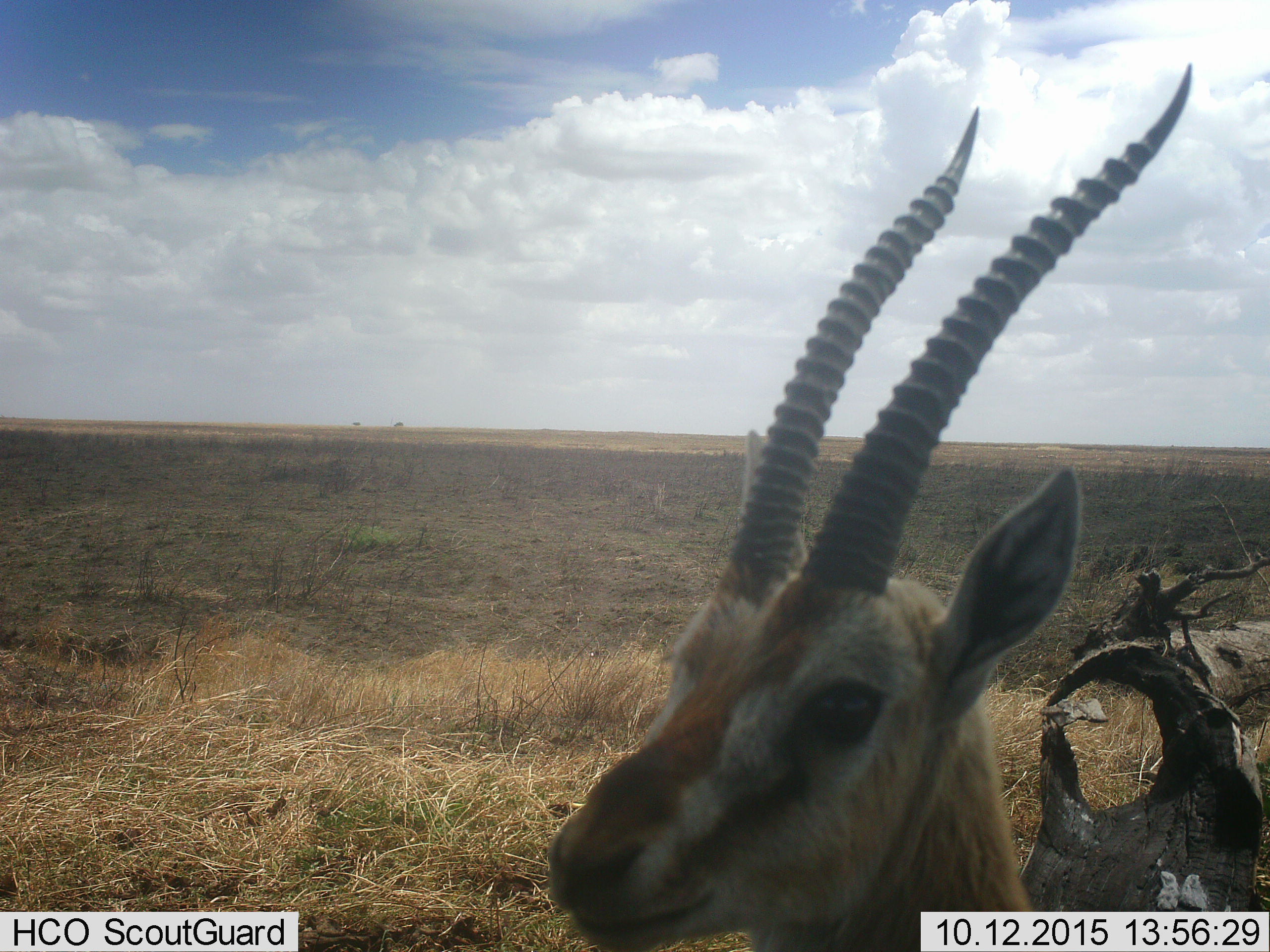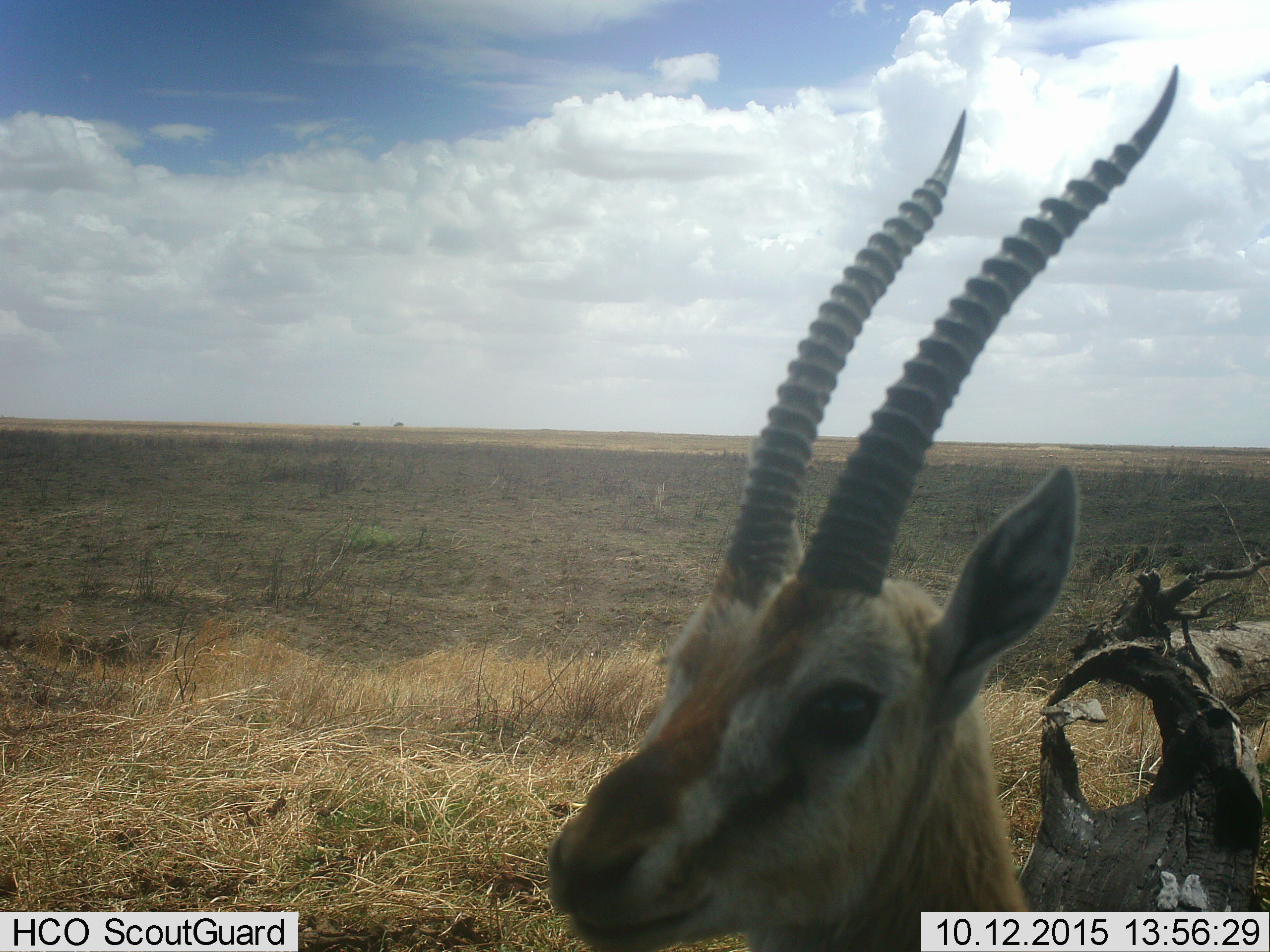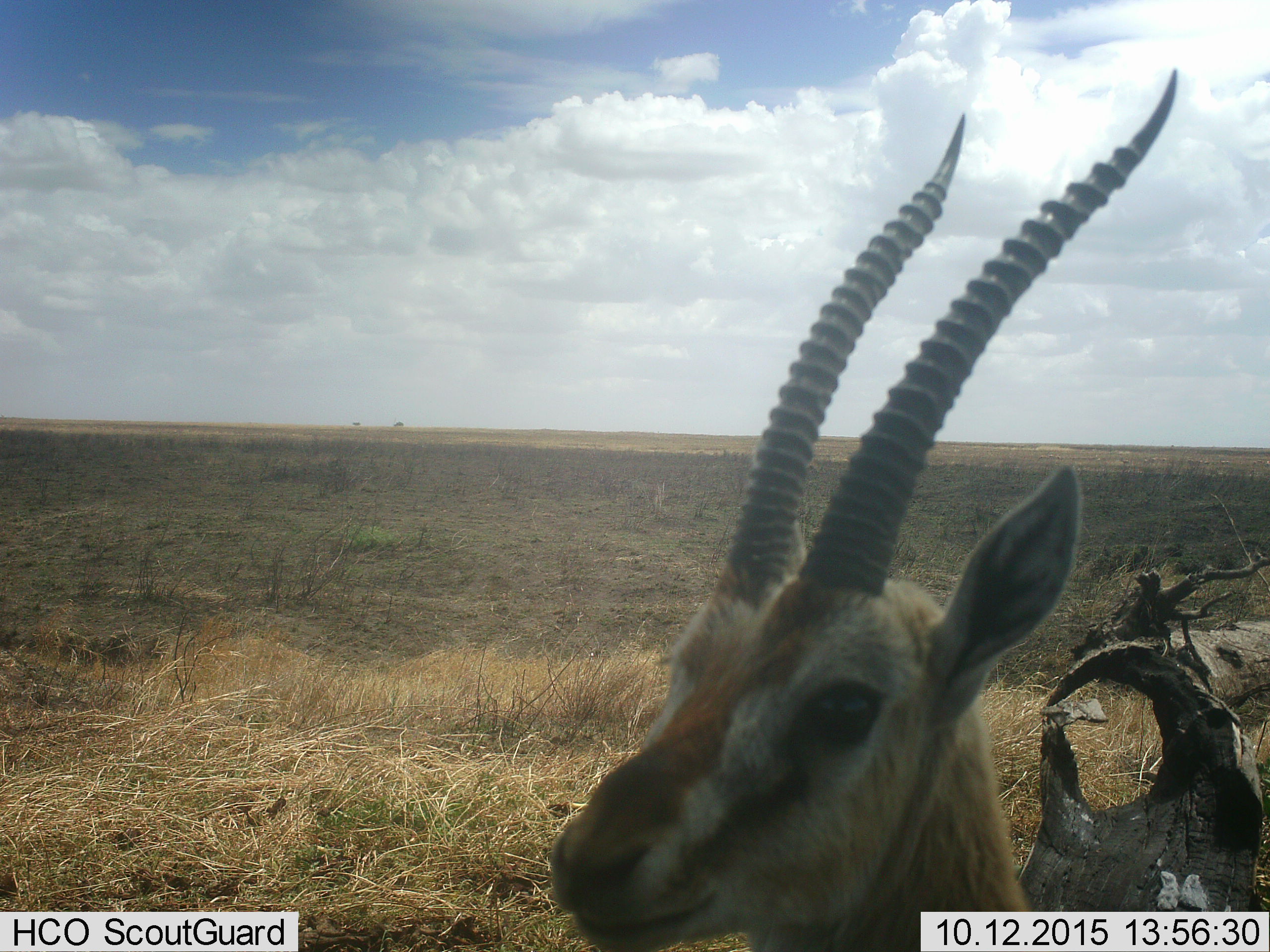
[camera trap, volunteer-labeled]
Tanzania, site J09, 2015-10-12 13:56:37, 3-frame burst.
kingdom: Animalia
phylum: Chordata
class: Mammalia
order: Artiodactyla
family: Bovidae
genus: Eudorcas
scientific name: Eudorcas thomsonii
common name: thomson's gazelle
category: gazellethomsons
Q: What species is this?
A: Gazellethomsons (thomson's gazelle) (Eudorcas thomsonii).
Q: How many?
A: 1.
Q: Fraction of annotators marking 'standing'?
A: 88%.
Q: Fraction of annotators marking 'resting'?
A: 12%.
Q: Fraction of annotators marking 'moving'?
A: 0%.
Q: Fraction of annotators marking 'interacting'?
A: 0%.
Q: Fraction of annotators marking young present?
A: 0%.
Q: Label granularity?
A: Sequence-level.